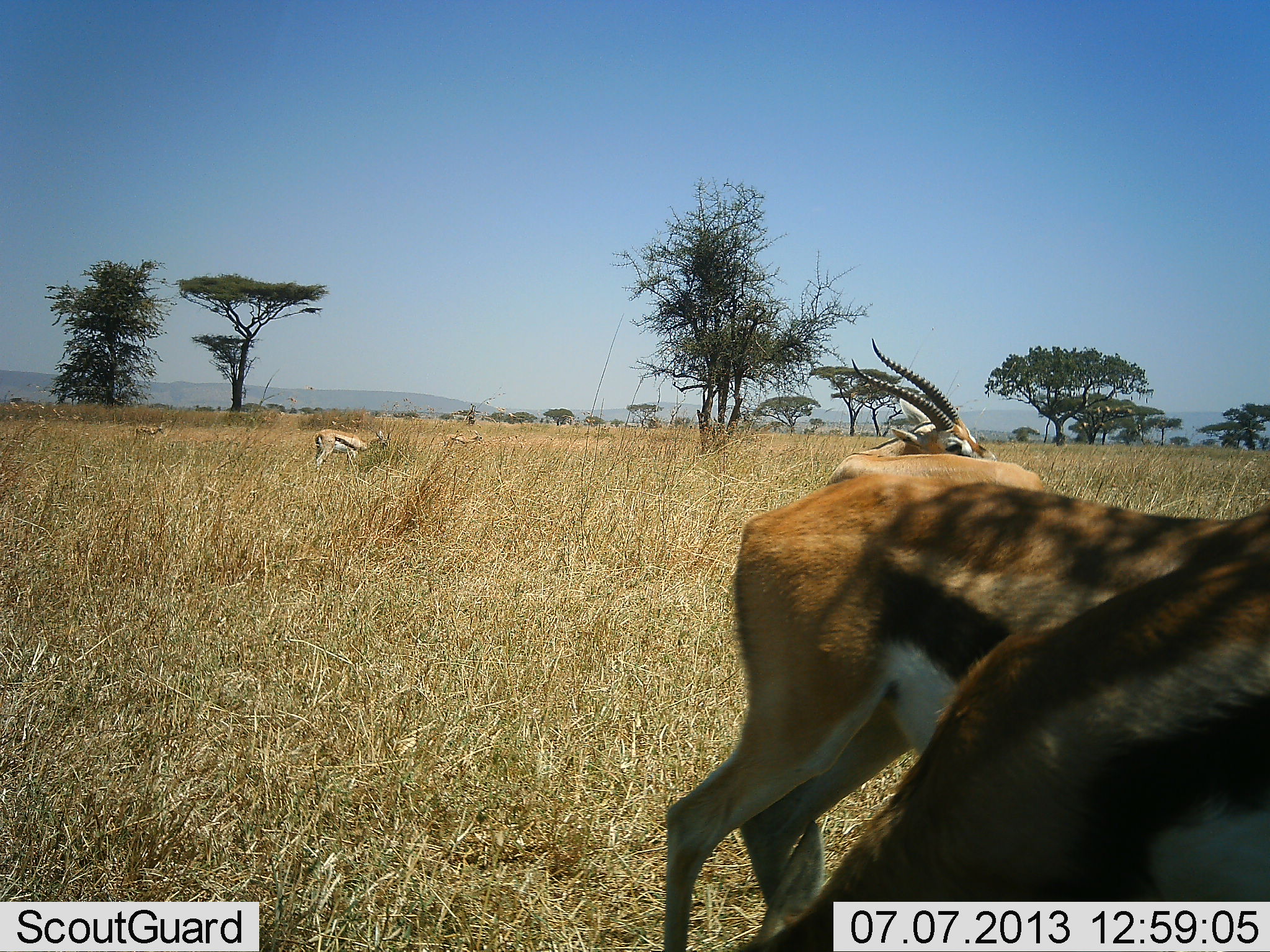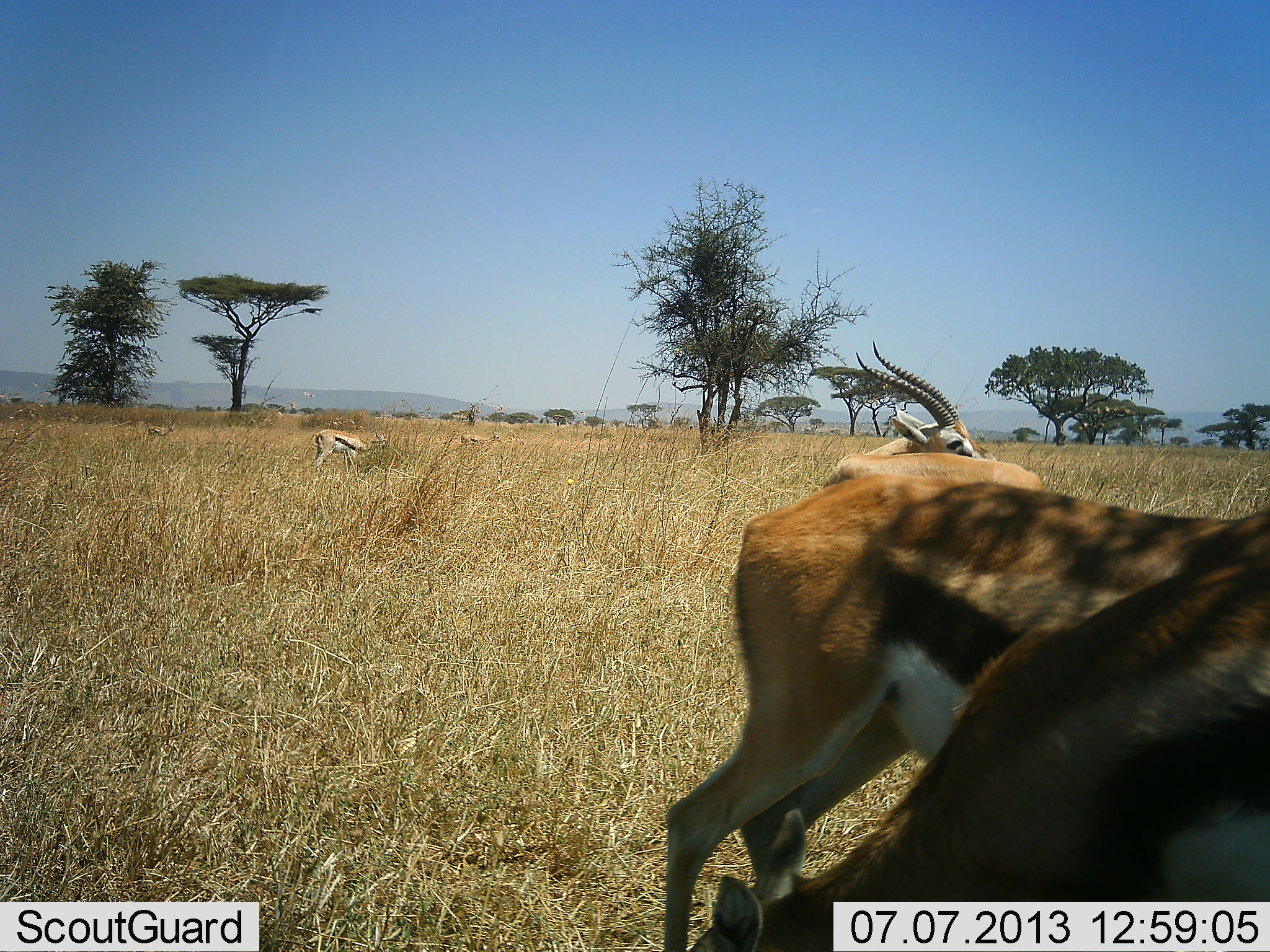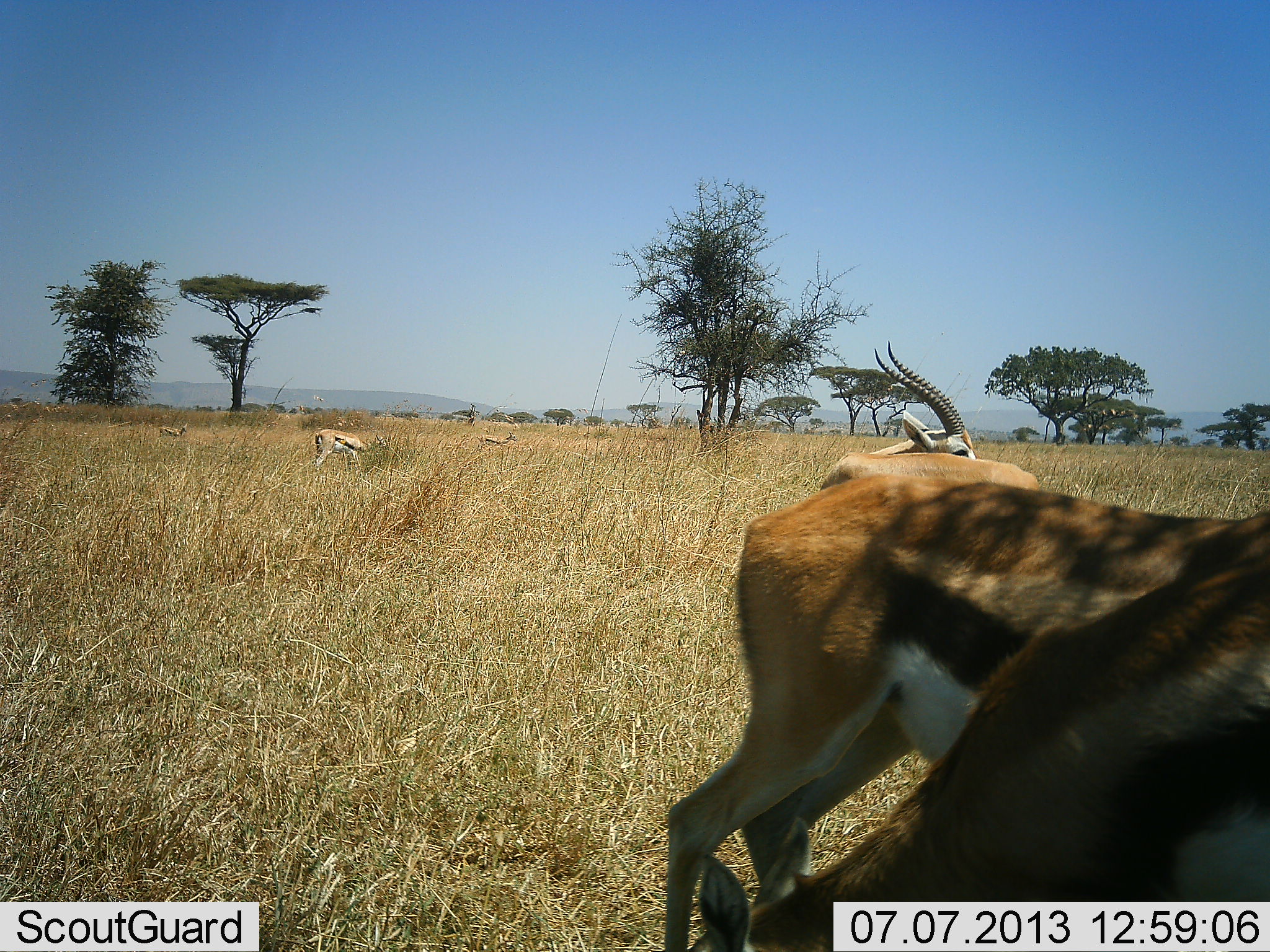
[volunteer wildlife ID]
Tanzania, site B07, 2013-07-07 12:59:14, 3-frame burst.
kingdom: Animalia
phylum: Chordata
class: Mammalia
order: Artiodactyla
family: Bovidae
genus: Eudorcas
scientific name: Eudorcas thomsonii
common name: thomson's gazelle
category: gazellethomsons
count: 6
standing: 90%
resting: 10%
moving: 50%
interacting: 10%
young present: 0%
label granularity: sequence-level